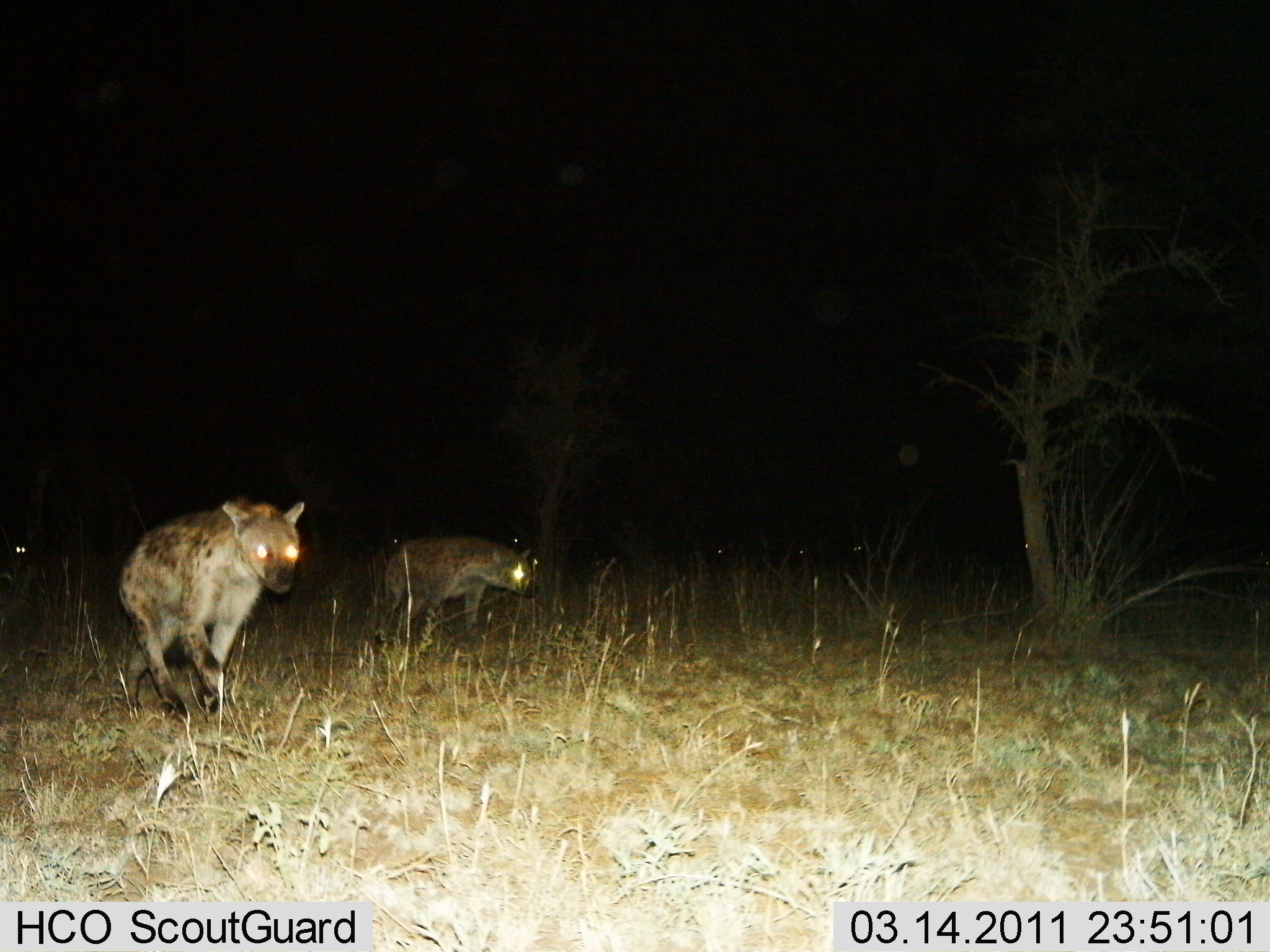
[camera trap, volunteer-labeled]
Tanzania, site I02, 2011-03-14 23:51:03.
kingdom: Animalia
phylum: Chordata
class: Mammalia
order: Carnivora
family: Hyaenidae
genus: Crocuta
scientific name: Crocuta crocuta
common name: spotted hyena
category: hyenaspotted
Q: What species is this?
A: Hyenaspotted (spotted hyena) (Crocuta crocuta).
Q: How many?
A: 2.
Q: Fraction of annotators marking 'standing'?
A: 10%.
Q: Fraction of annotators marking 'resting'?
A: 0%.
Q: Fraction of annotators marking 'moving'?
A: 100%.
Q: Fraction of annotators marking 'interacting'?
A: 0%.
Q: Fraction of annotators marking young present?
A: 0%.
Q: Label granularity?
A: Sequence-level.